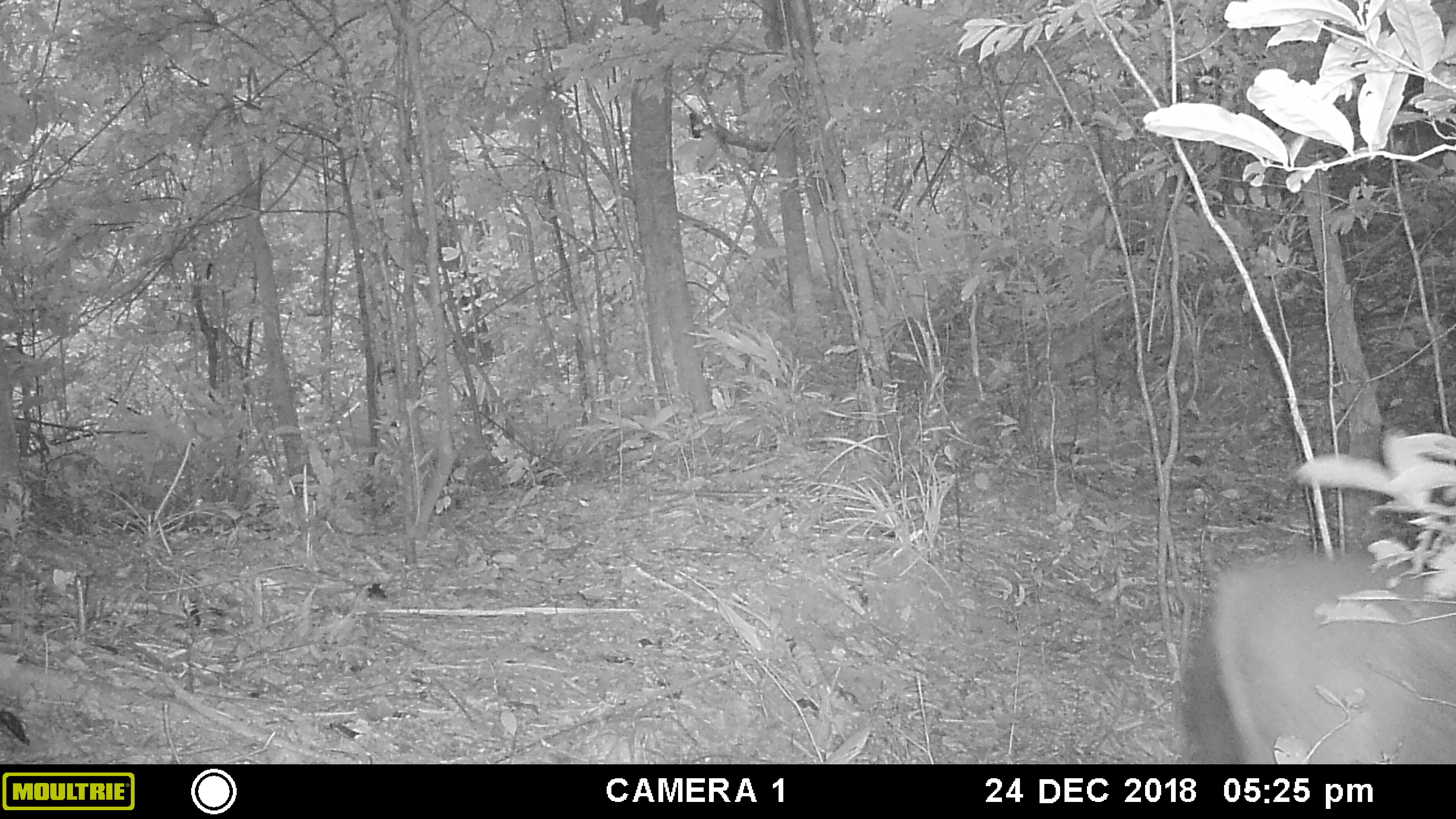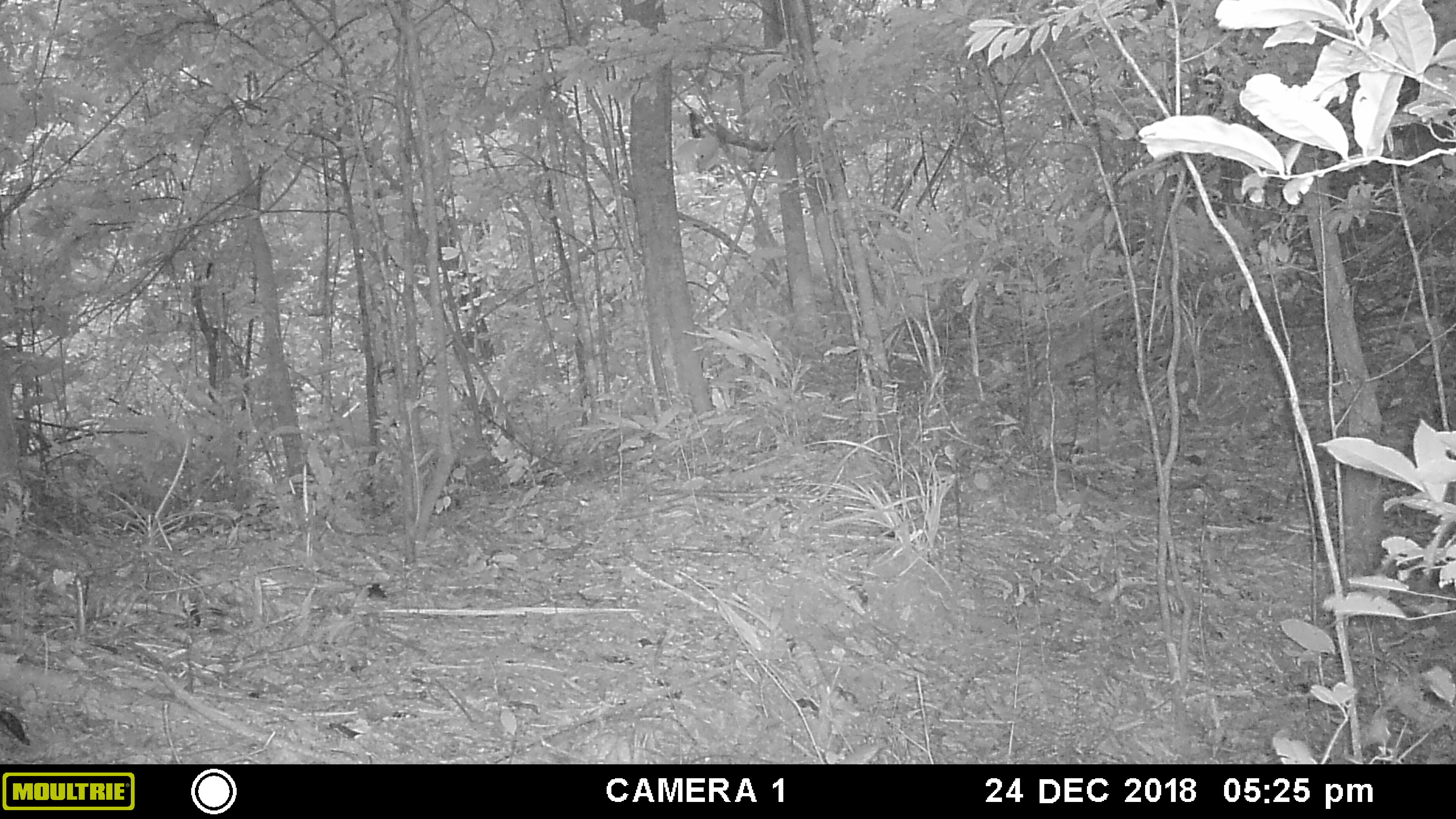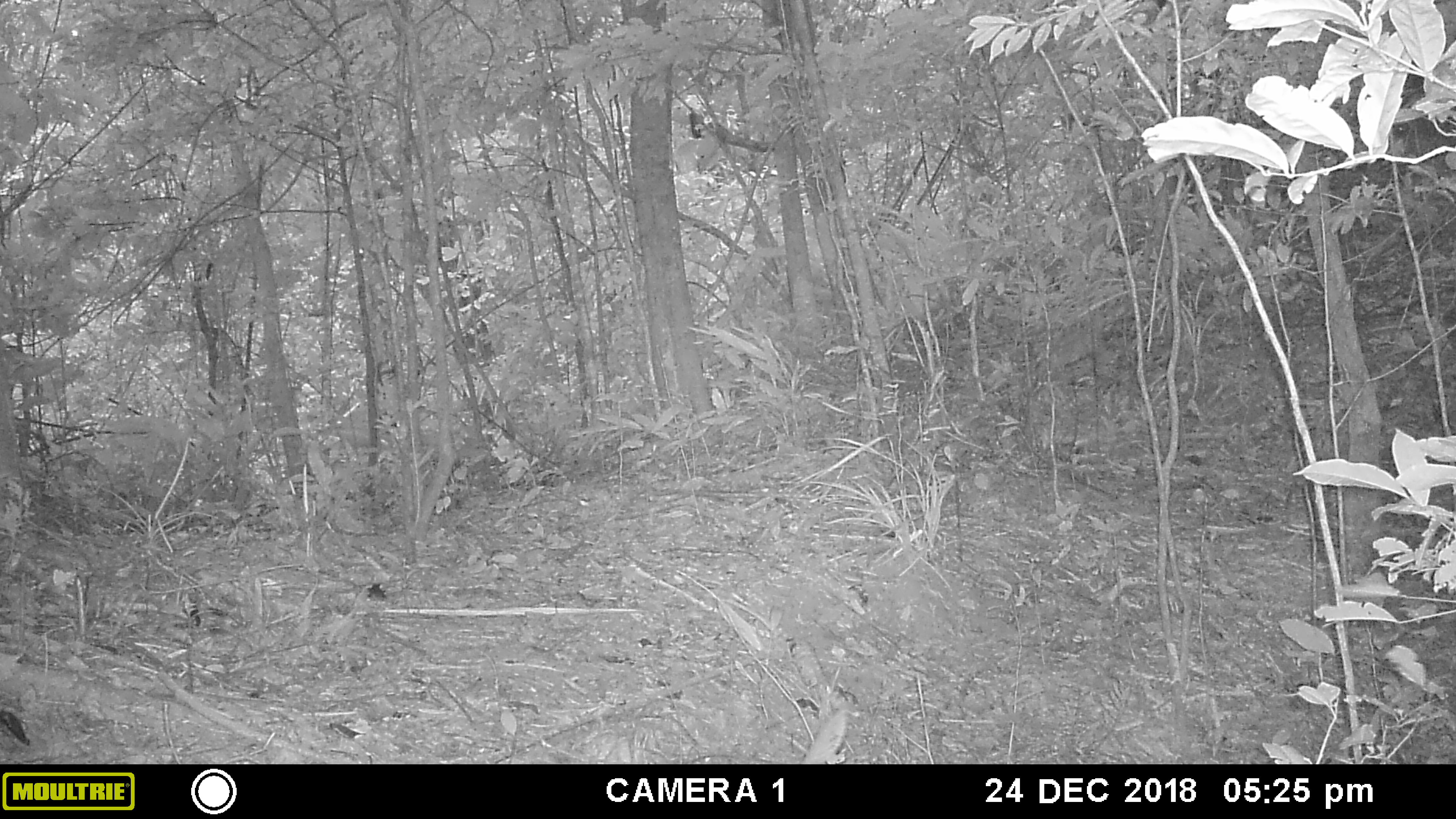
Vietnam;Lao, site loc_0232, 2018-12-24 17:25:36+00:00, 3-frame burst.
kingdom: Animalia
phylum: Chordata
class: Mammalia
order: Artiodactyla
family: Cervidae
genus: Rusa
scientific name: Rusa unicolor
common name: sambar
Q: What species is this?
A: Sambar (Rusa unicolor).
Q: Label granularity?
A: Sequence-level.